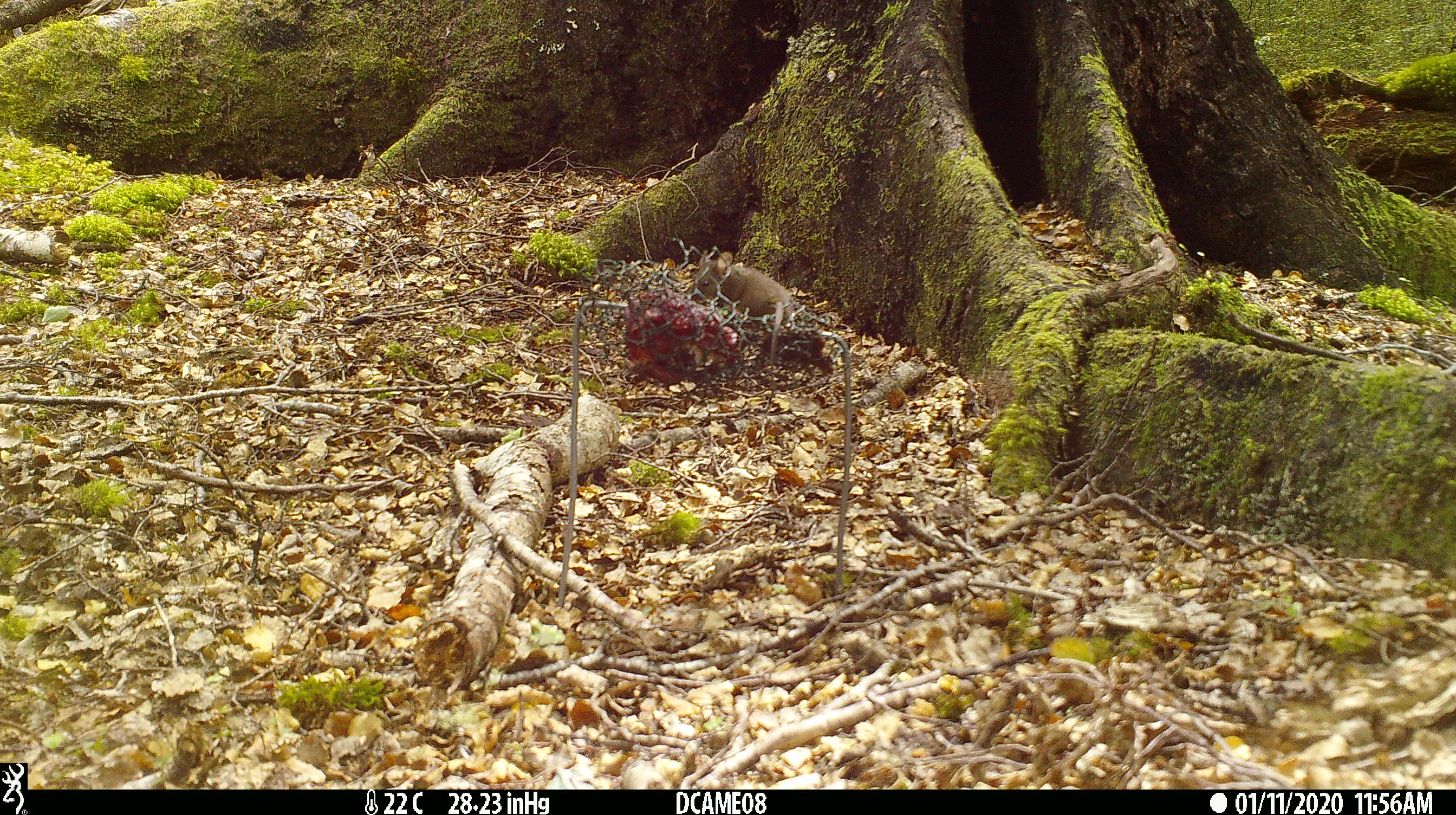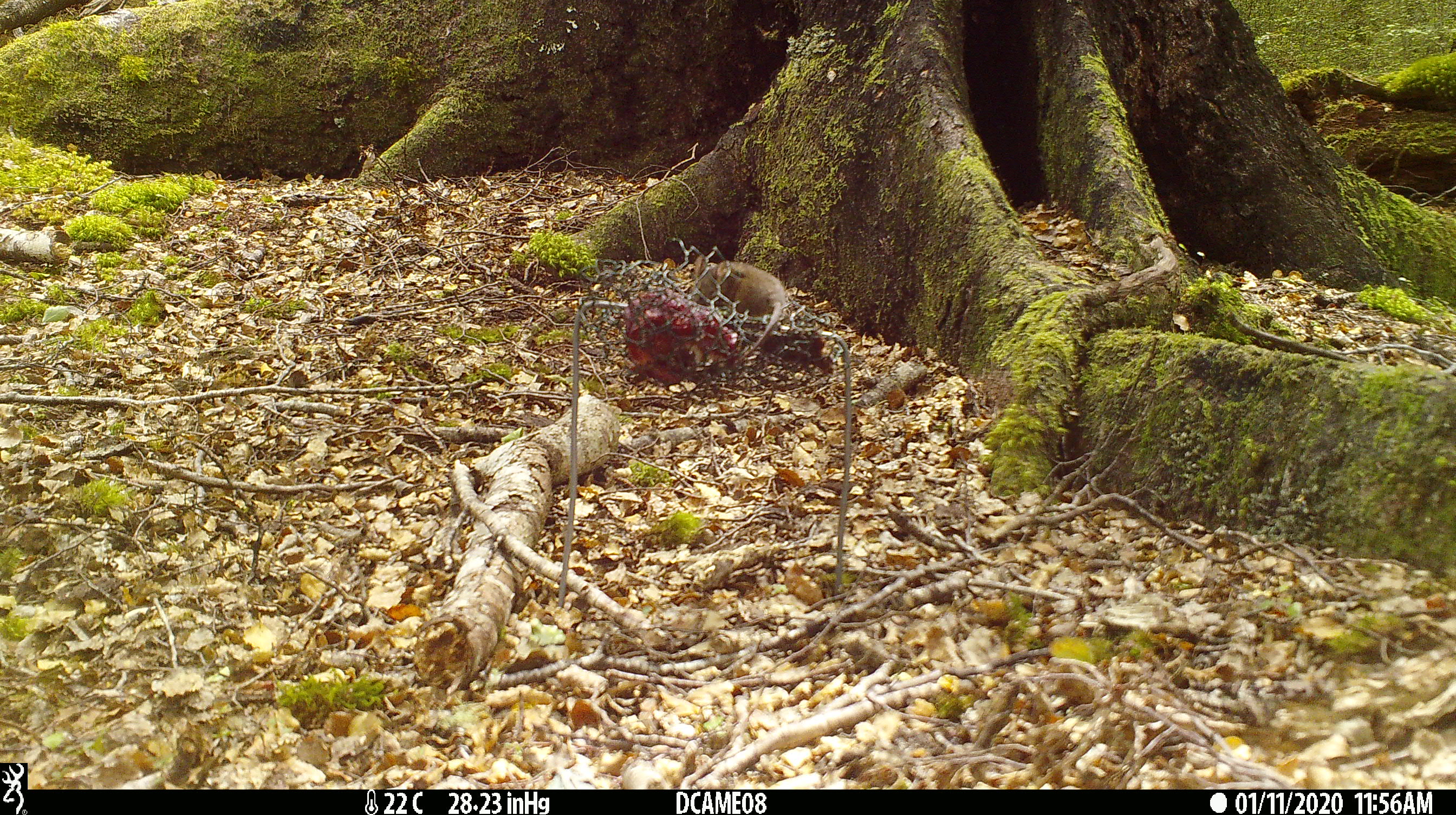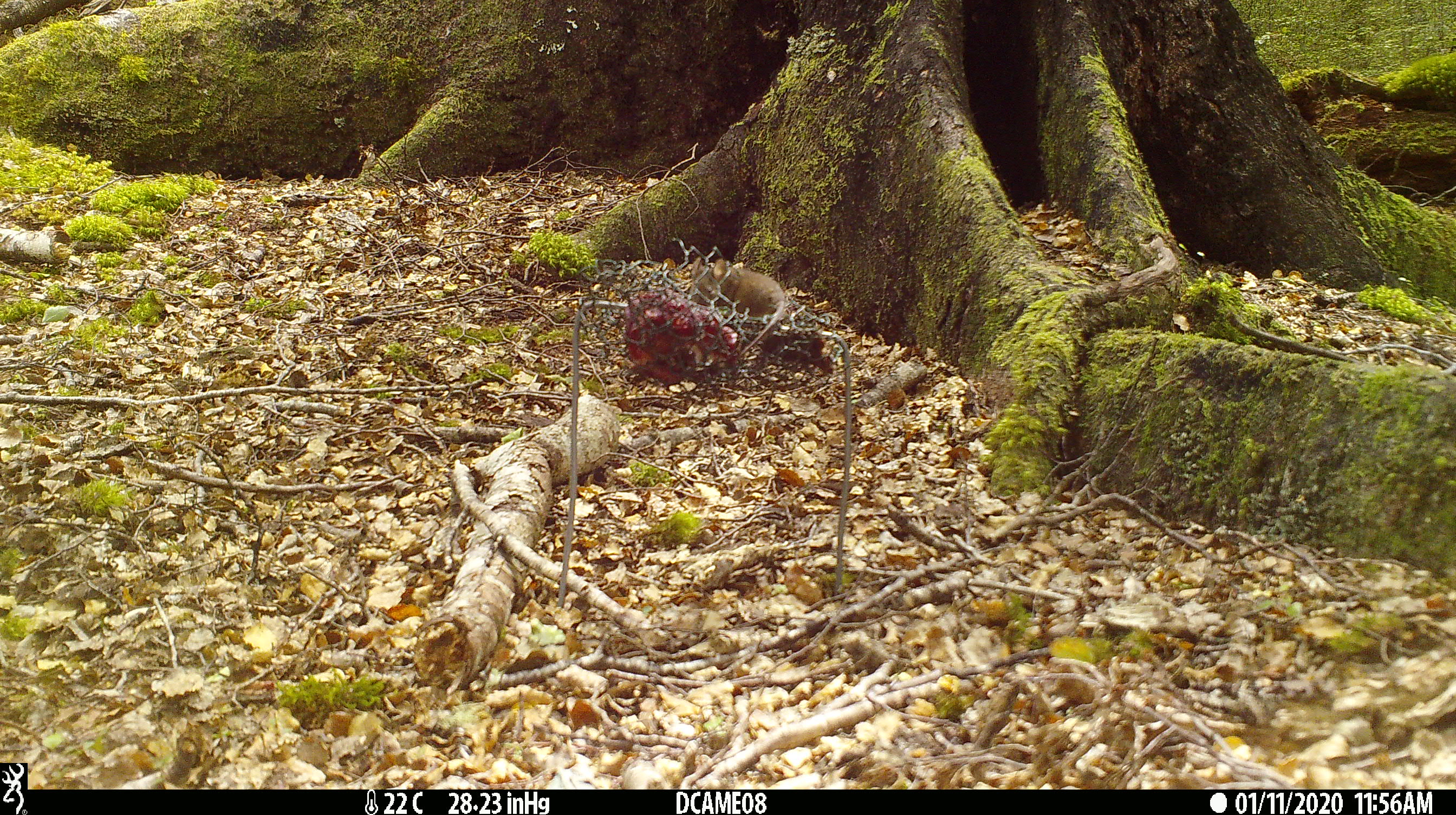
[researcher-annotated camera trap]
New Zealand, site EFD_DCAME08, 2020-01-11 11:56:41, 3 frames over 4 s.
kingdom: Animalia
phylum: Chordata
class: Mammalia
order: Rodentia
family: Muridae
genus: Mus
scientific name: Mus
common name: mouse